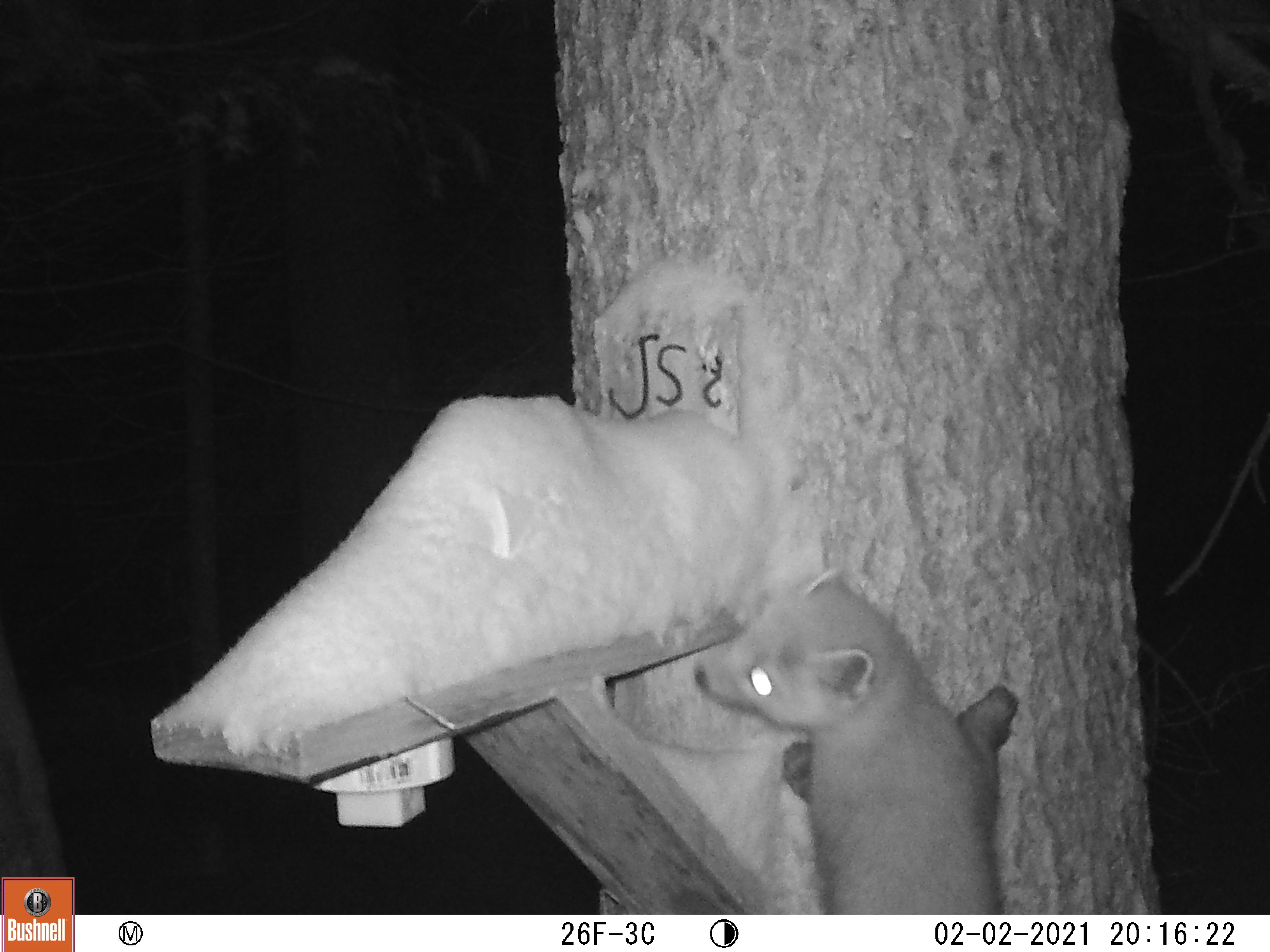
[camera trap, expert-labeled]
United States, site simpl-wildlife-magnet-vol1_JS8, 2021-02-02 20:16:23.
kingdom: Animalia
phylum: Chordata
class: Mammalia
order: Carnivora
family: Mustelidae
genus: Mustela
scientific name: Mustela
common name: weasel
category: weasel sp.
Weasel sp. (weasel) (Mustela).